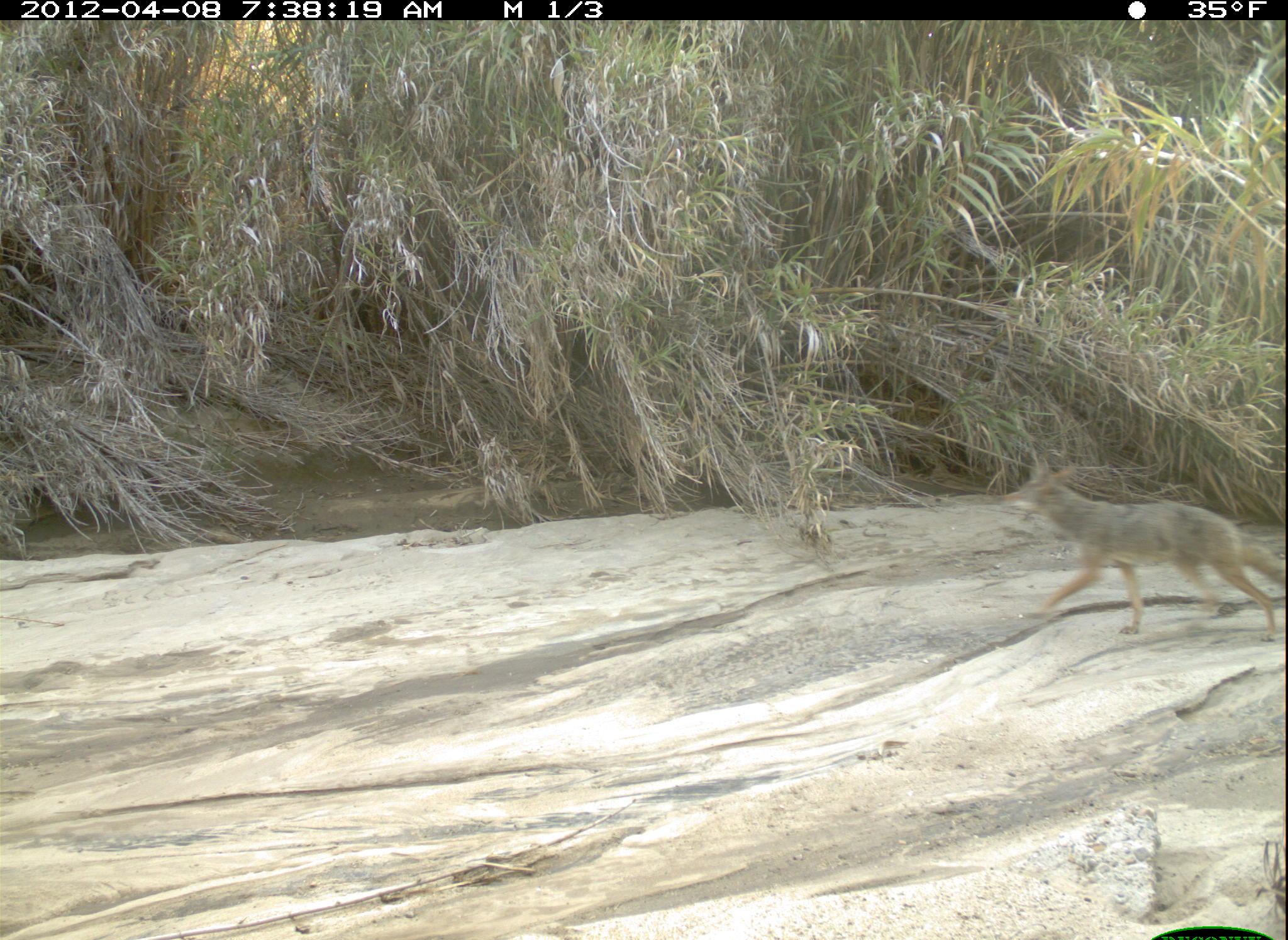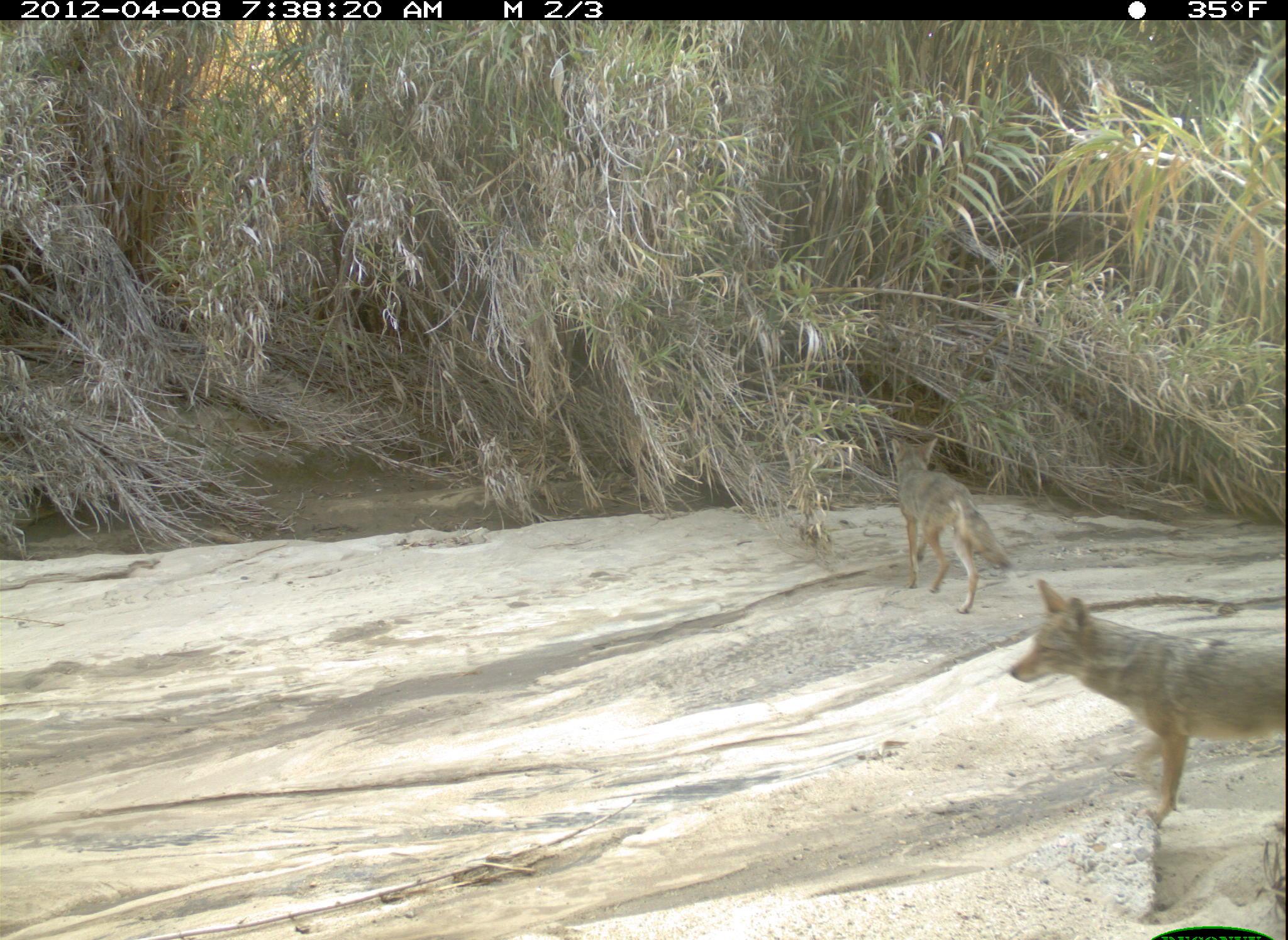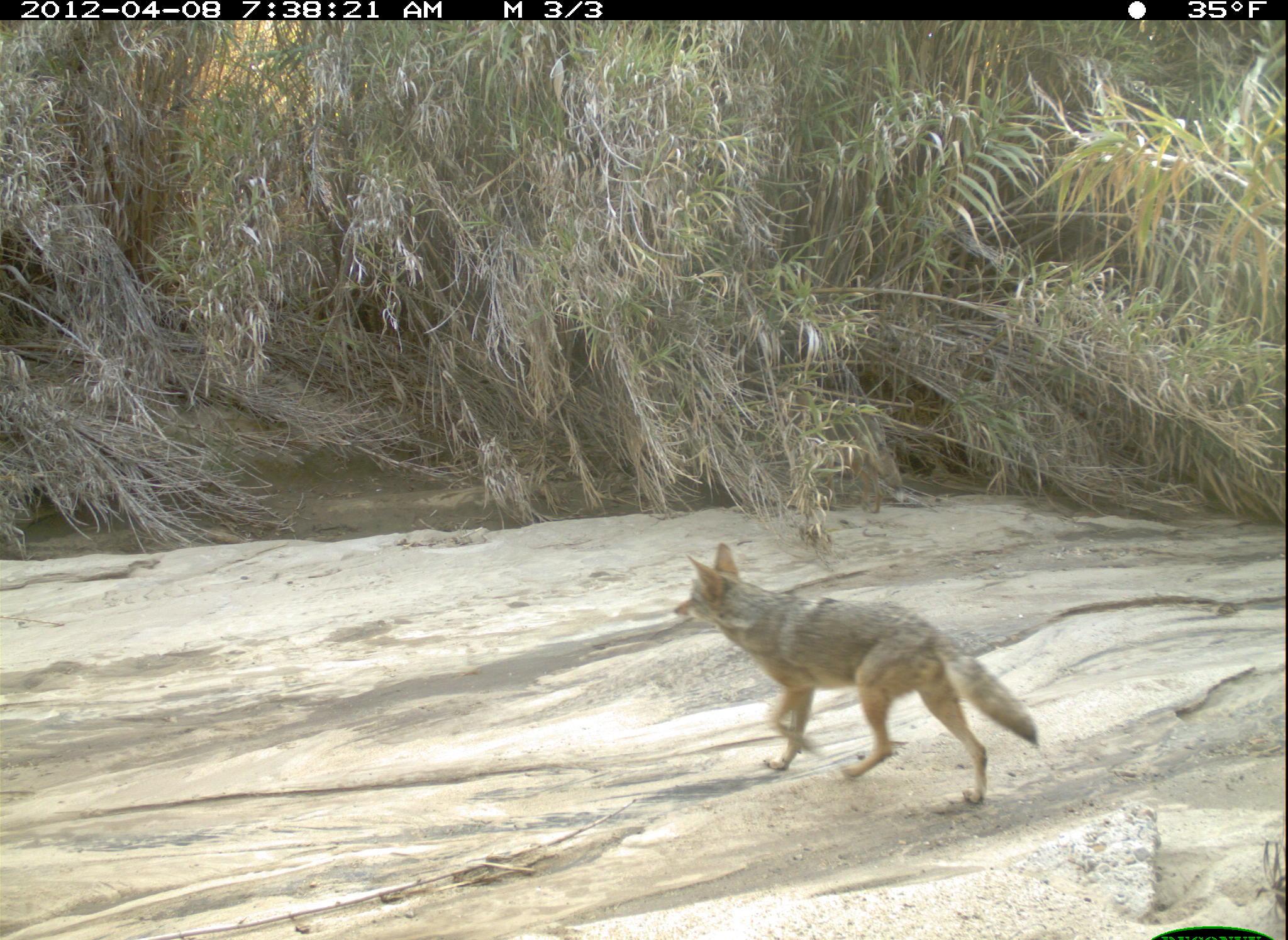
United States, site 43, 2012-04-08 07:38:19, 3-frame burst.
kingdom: Animalia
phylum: Chordata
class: Mammalia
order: Carnivora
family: Canidae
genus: Canis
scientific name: Canis latrans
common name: coyote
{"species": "coyote (Canis latrans)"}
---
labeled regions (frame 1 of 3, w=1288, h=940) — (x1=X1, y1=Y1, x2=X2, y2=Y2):
coyote: (x1=961, y1=422, x2=1270, y2=675)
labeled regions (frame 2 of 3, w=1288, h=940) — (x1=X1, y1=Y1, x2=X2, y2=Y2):
coyote: (x1=1008, y1=578, x2=1286, y2=825); (x1=865, y1=425, x2=998, y2=610)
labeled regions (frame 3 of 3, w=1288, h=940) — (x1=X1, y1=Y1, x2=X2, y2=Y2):
coyote: (x1=652, y1=528, x2=1055, y2=825)